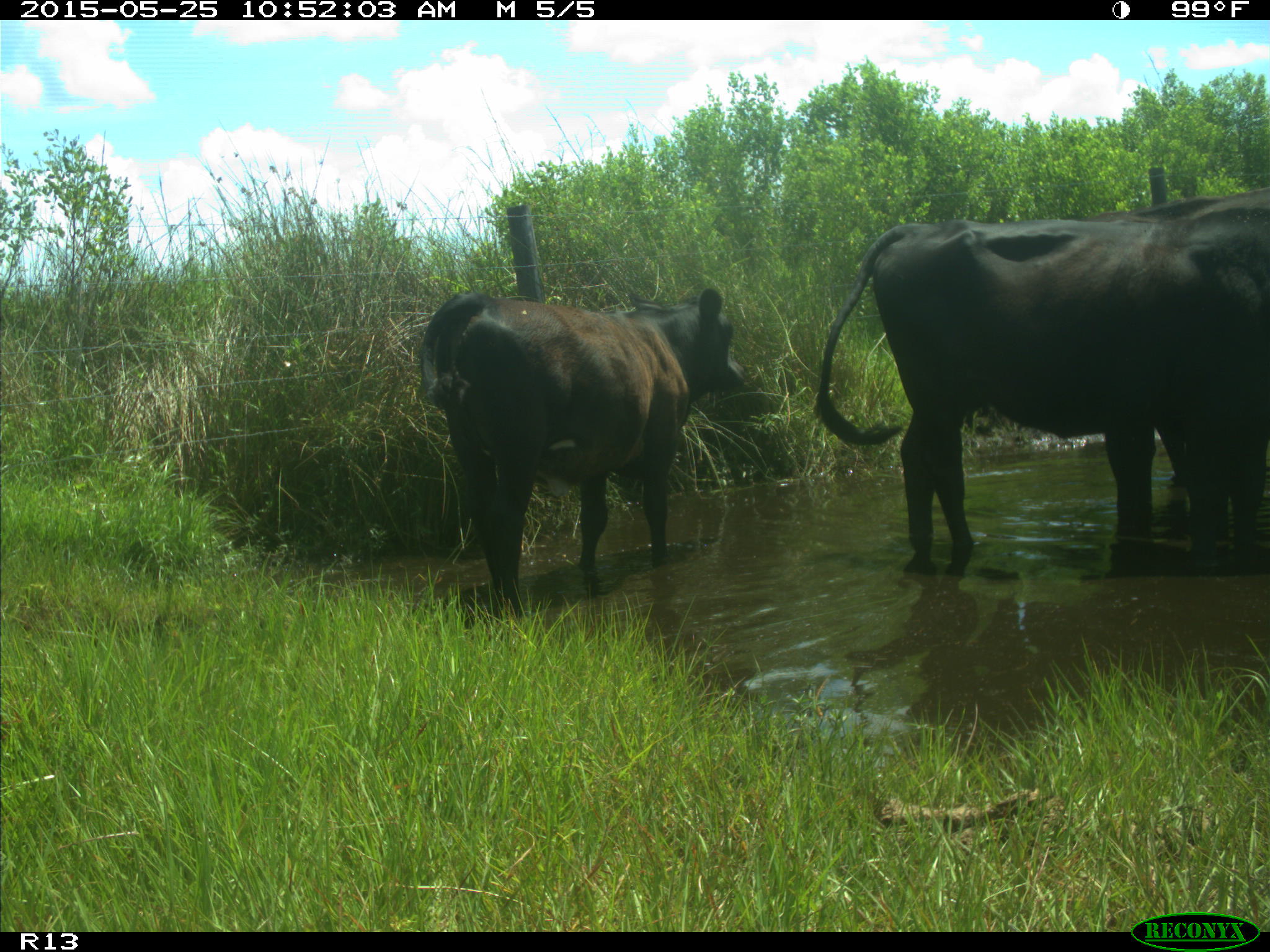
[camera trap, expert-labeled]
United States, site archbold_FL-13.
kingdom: Animalia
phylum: Chordata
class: Mammalia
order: Artiodactyla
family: Bovidae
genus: Bos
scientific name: Bos taurus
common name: domestic cow